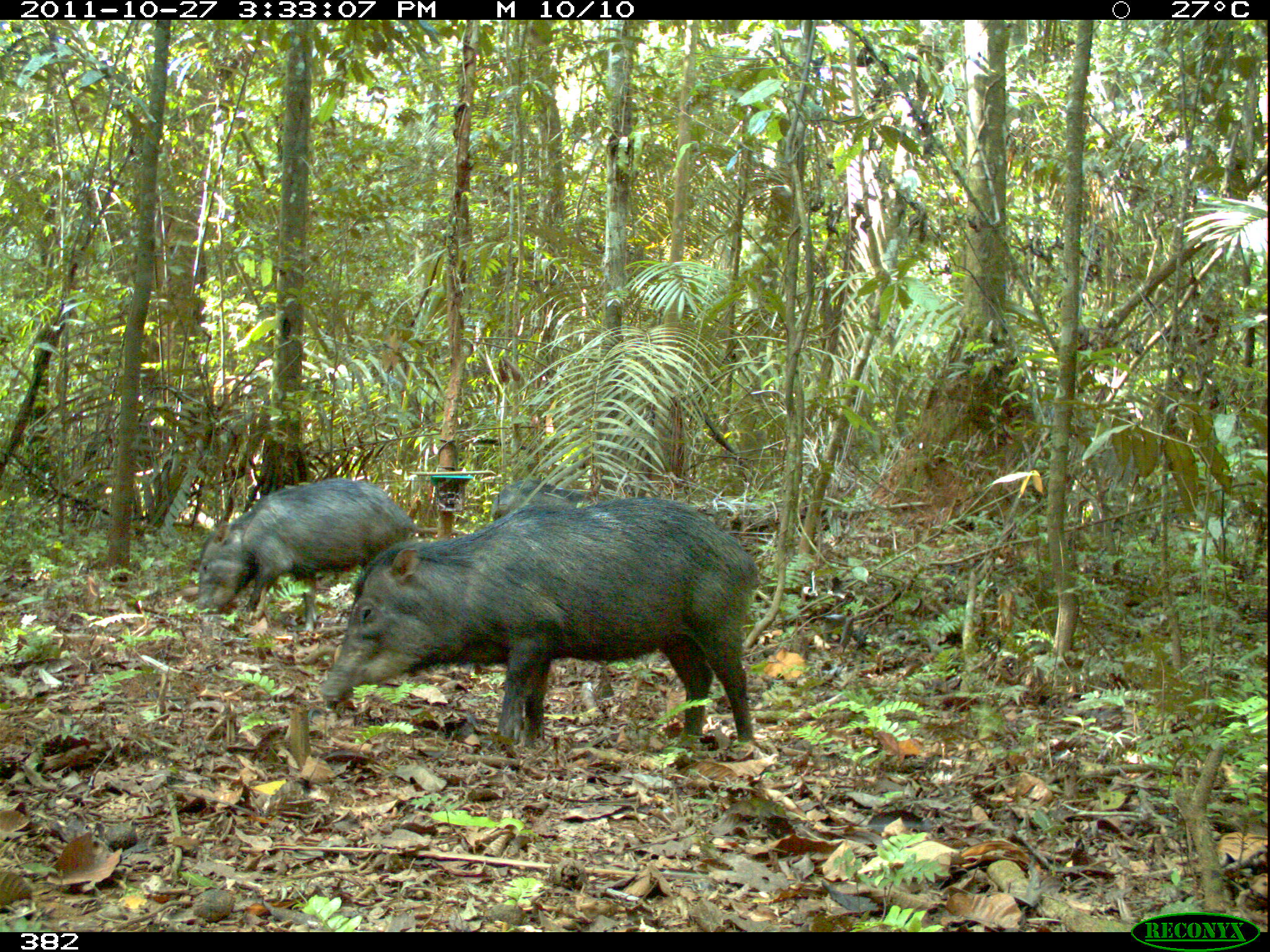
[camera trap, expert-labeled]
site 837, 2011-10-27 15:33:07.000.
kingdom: Animalia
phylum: Chordata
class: Mammalia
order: Artiodactyla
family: Tayassuidae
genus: Tayassu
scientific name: Tayassu pecari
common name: white-lipped peccary